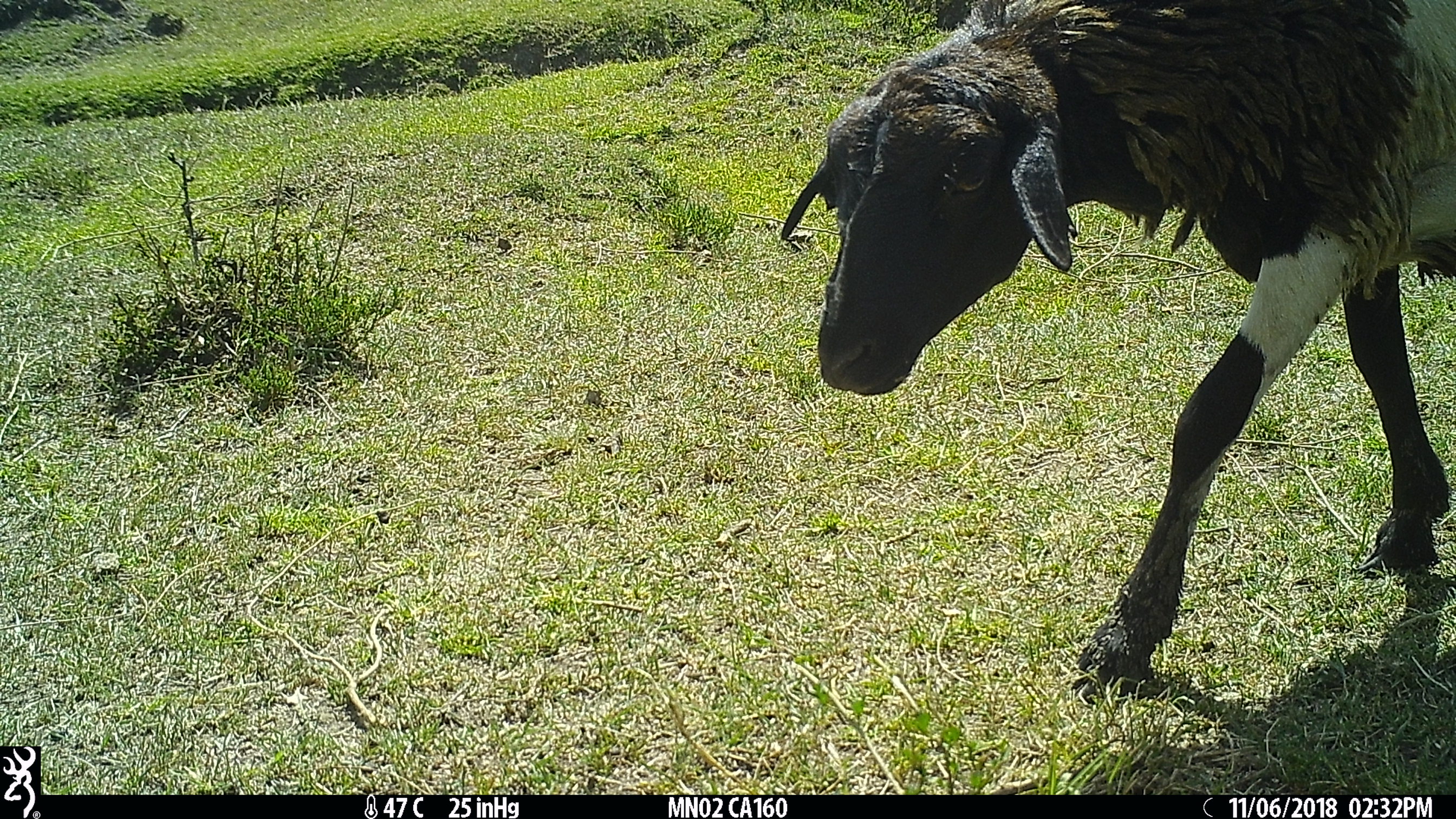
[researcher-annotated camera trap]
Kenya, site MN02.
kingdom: Animalia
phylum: Chordata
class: Mammalia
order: Artiodactyla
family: Bovidae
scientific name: Bovidae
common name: sheep or goat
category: shoat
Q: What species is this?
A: Shoat (sheep or goat) (Bovidae).